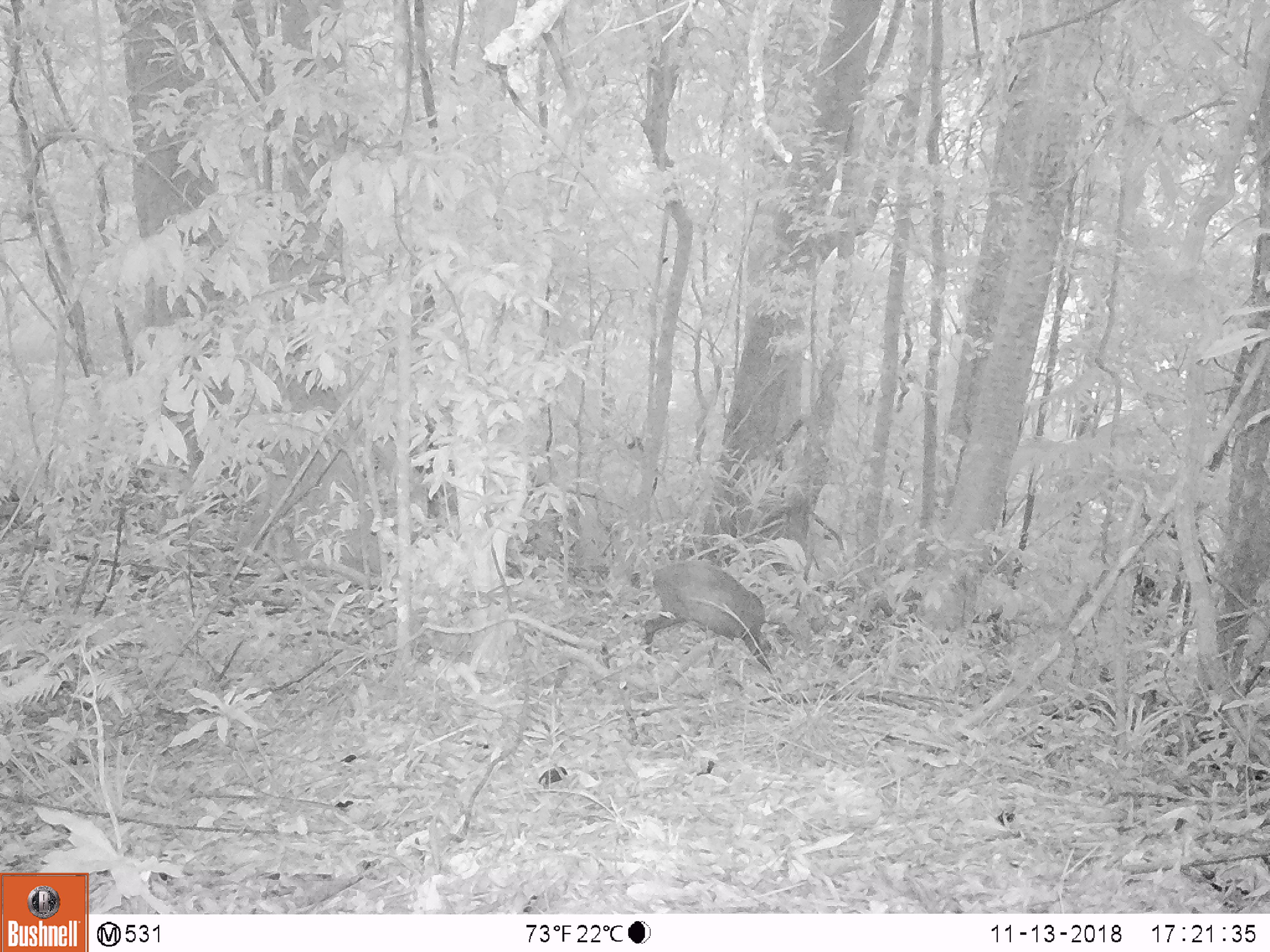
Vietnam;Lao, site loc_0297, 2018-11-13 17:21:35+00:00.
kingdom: Animalia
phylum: Chordata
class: Mammalia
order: Artiodactyla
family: Cervidae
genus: Muntiacus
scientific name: Muntiacus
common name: muntjacs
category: unidentified muntjac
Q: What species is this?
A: Unidentified muntjac (muntjacs) (Muntiacus).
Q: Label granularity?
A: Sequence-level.